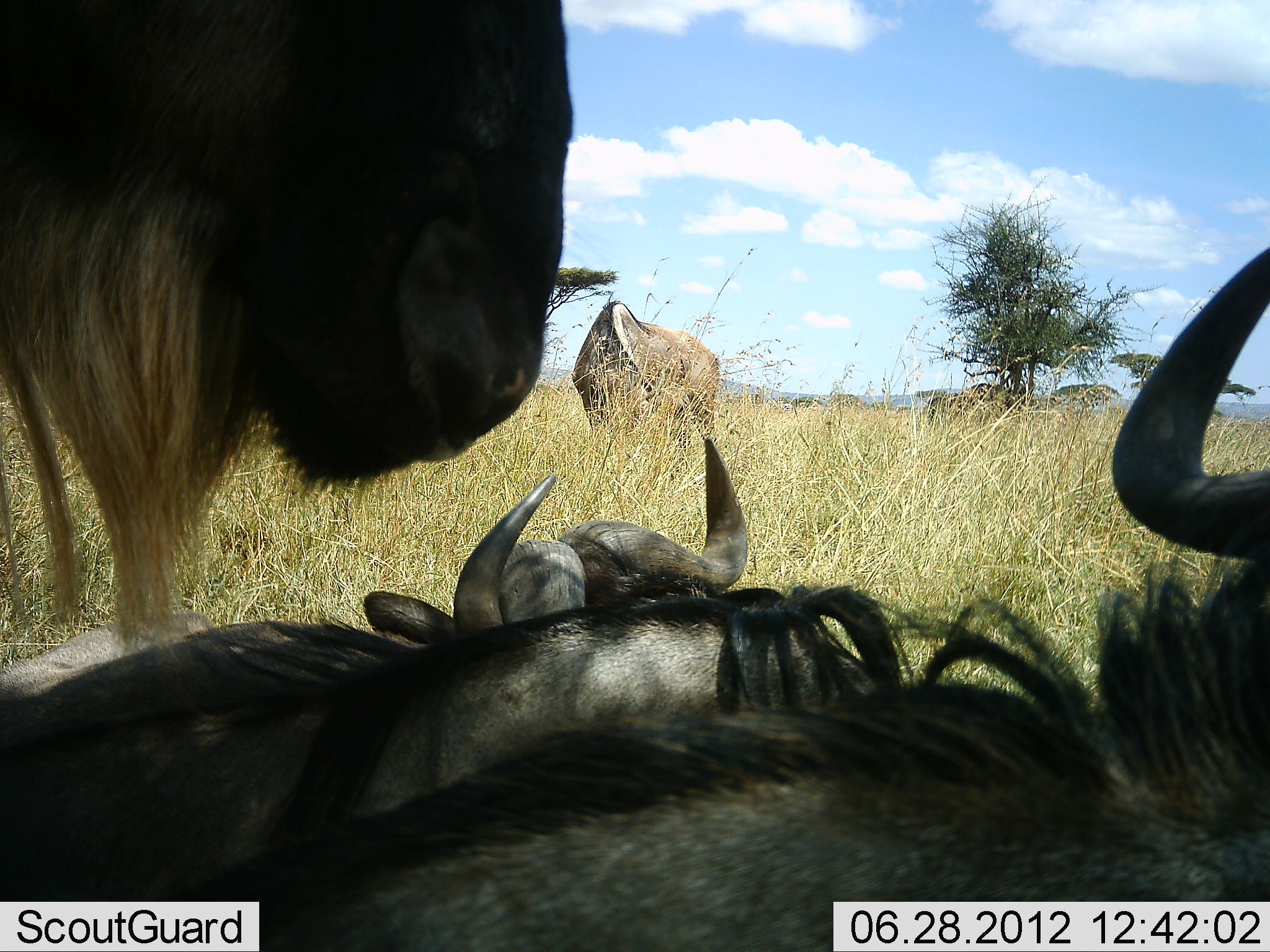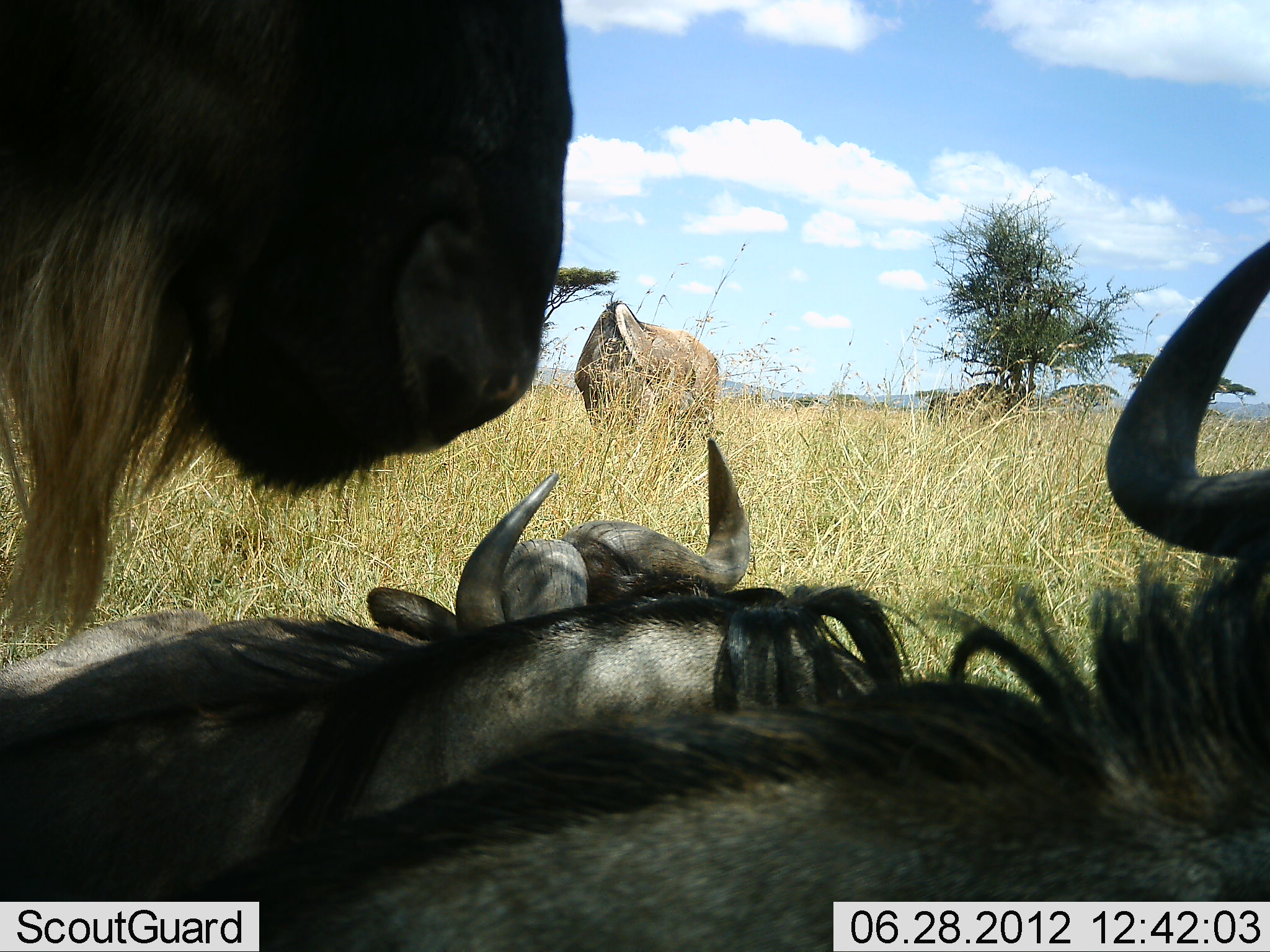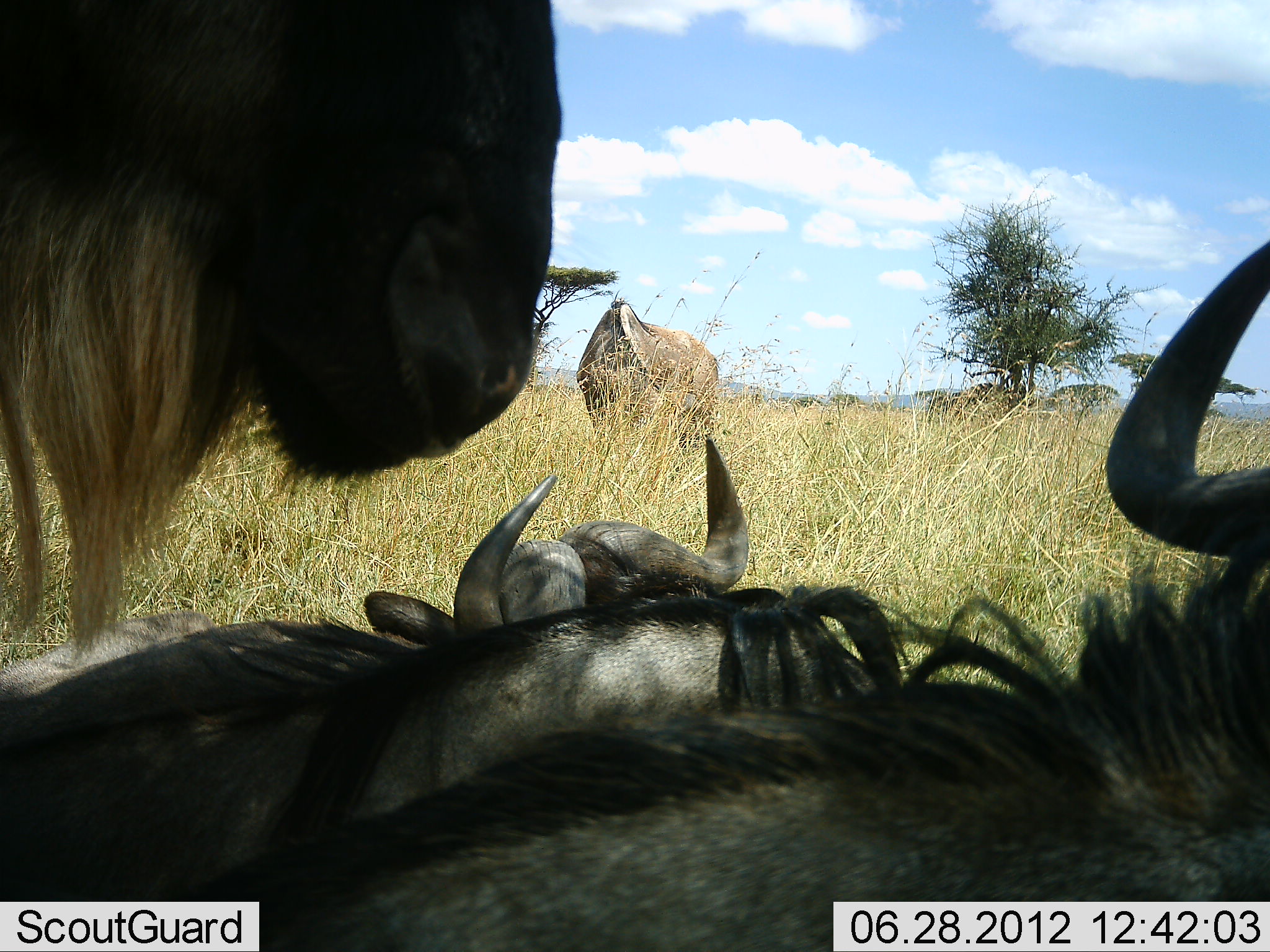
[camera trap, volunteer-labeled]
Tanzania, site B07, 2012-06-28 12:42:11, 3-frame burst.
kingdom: Animalia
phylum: Chordata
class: Mammalia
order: Artiodactyla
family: Bovidae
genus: Connochaetes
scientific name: Connochaetes taurinus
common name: blue wildebeest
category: wildebeest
Wildebeest (blue wildebeest) (Connochaetes taurinus), count 5. Behavior (volunteer vote fractions): standing 60%, resting 100%, moving 0%, interacting 0%. Young present (vote fraction): 0%. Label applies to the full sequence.